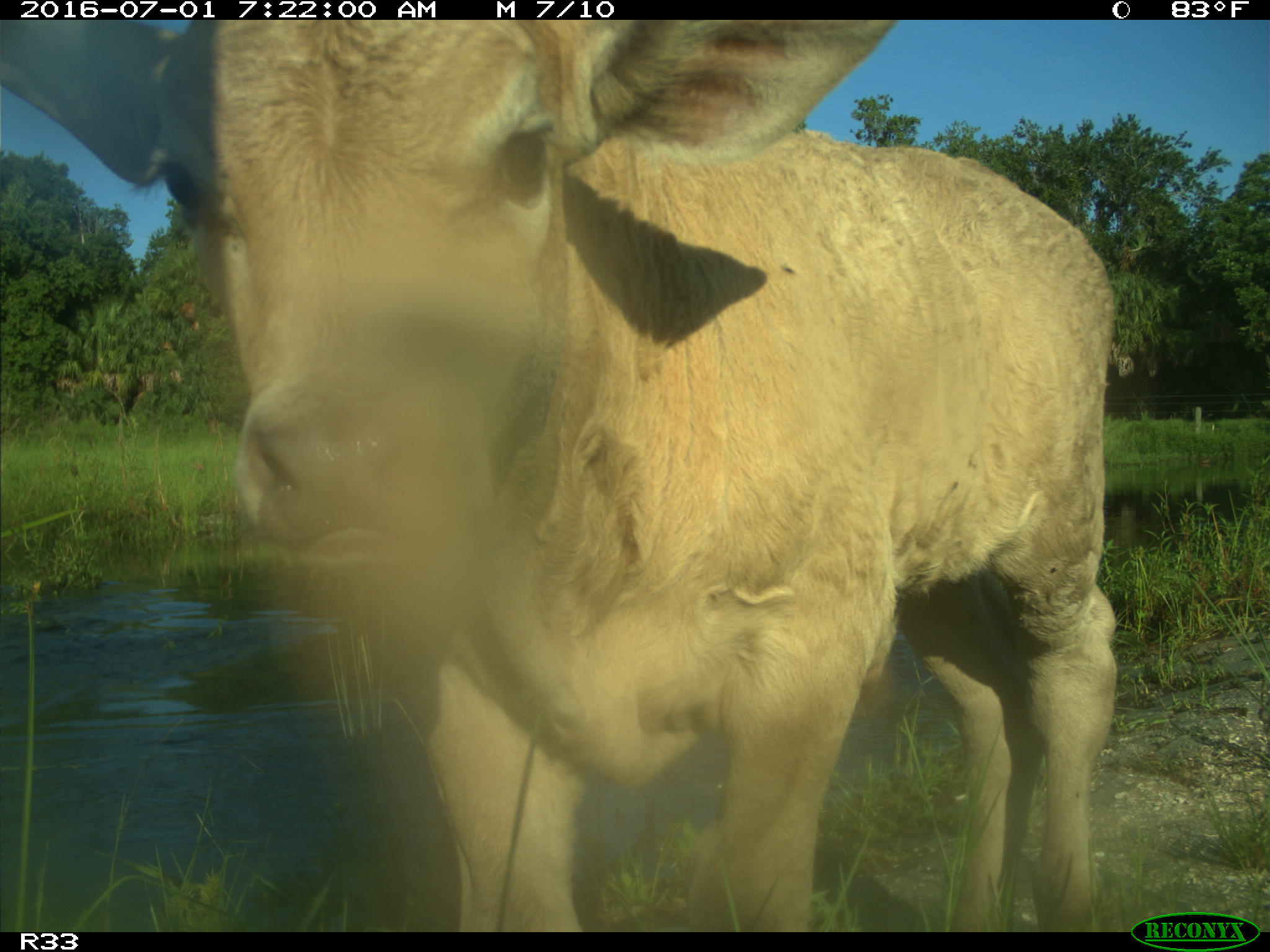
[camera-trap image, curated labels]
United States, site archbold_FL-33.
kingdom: Animalia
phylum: Chordata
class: Mammalia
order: Artiodactyla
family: Bovidae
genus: Bos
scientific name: Bos taurus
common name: domestic cow